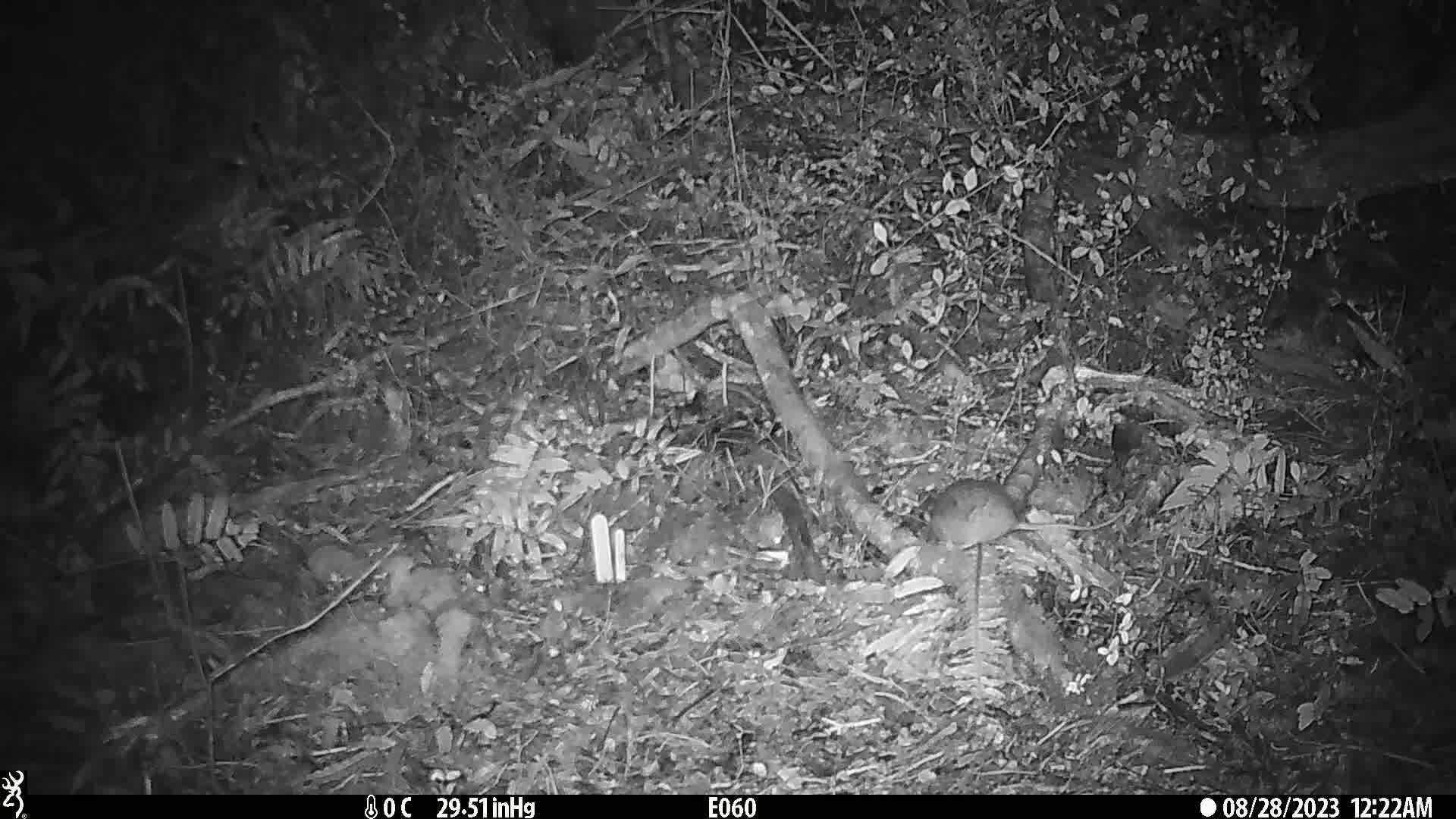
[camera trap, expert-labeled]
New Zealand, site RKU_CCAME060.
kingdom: Animalia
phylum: Chordata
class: Mammalia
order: Rodentia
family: Muridae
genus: Rattus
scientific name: Rattus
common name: rat